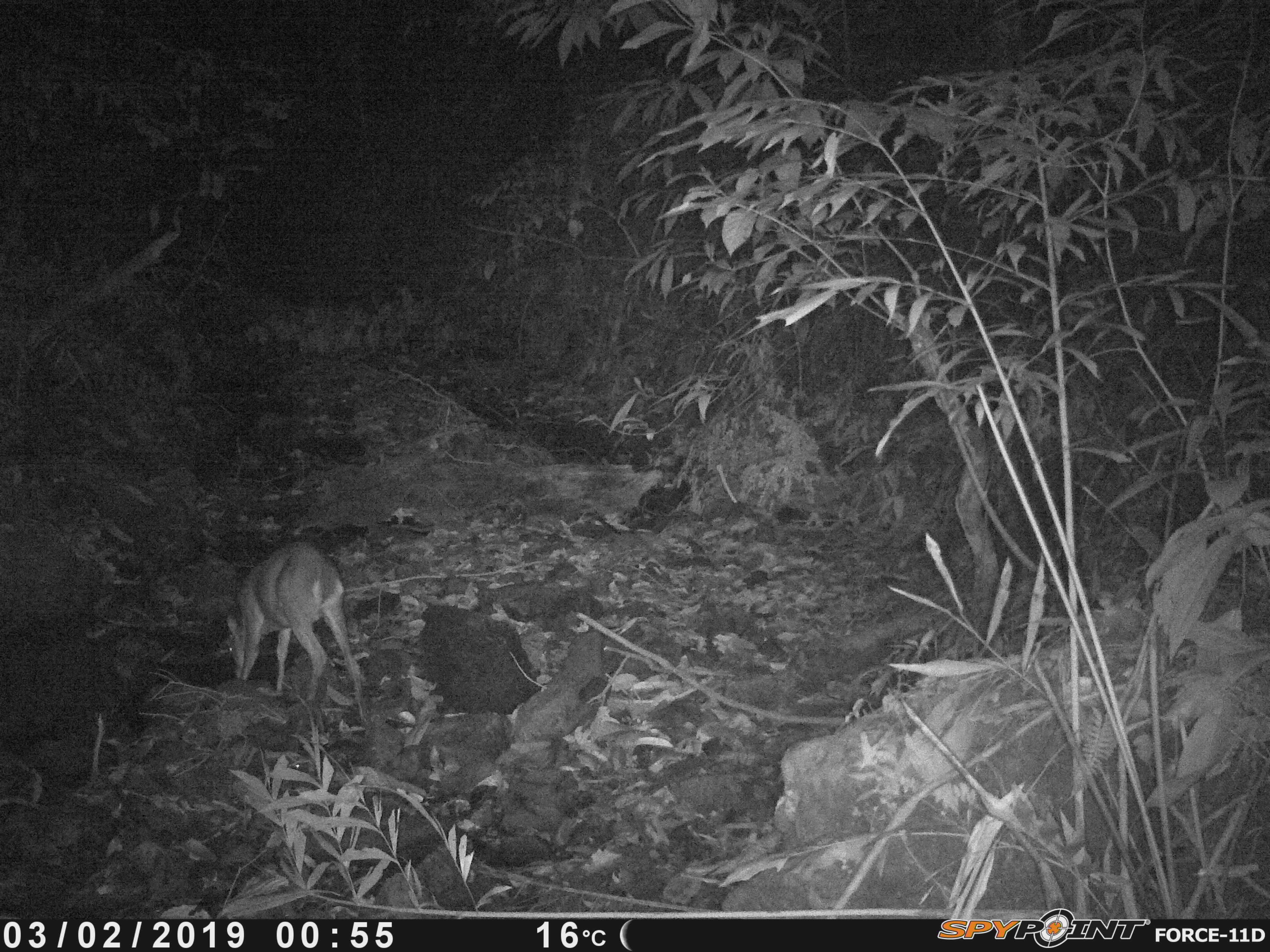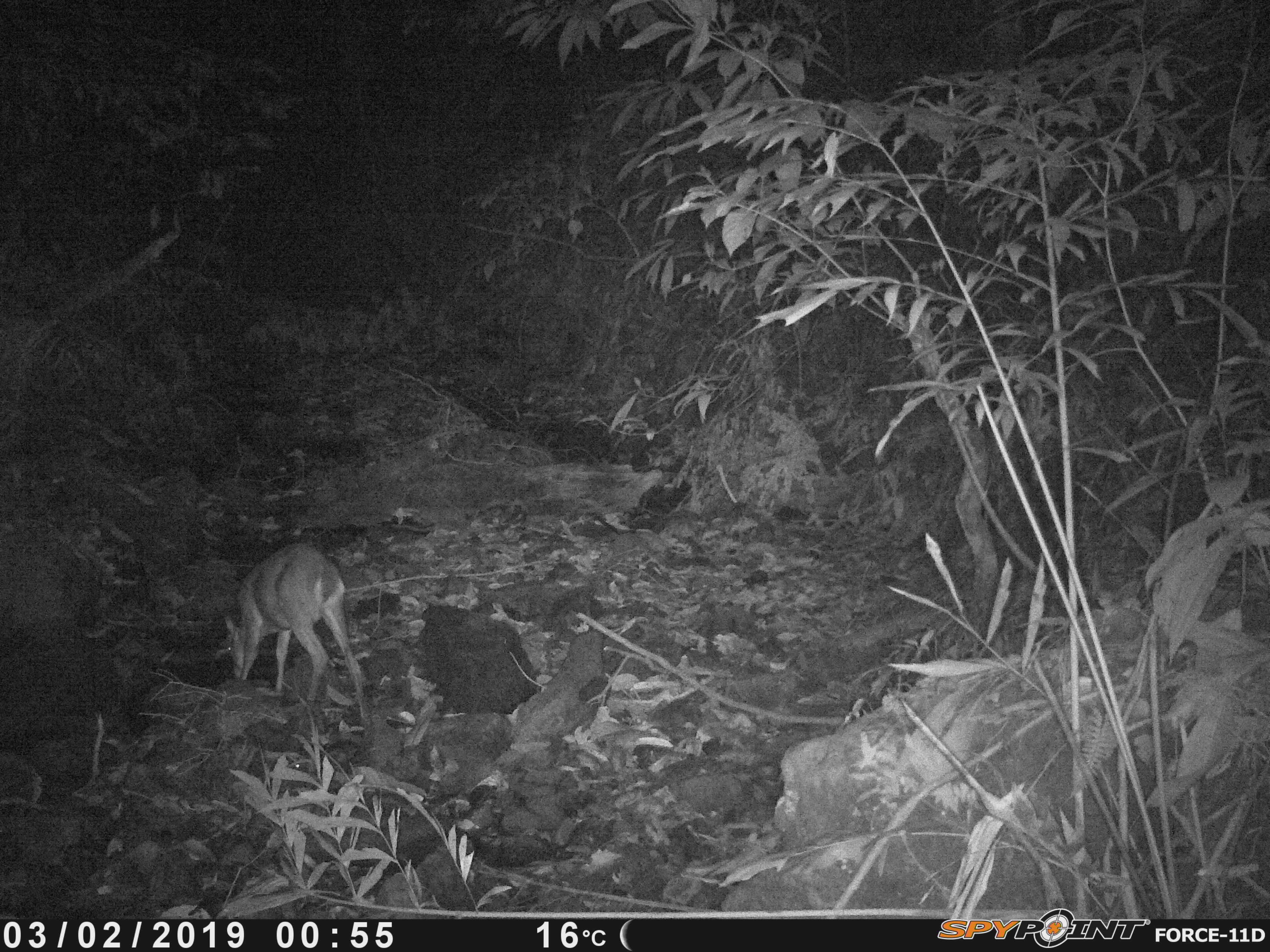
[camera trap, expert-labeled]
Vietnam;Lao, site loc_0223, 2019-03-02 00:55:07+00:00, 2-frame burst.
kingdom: Animalia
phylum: Chordata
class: Mammalia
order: Artiodactyla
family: Cervidae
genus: Muntiacus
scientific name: Muntiacus vuquangensis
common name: large-antlered muntjac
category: large antlered muntjac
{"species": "large antlered muntjac (large-antlered muntjac) (Muntiacus vuquangensis)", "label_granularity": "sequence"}